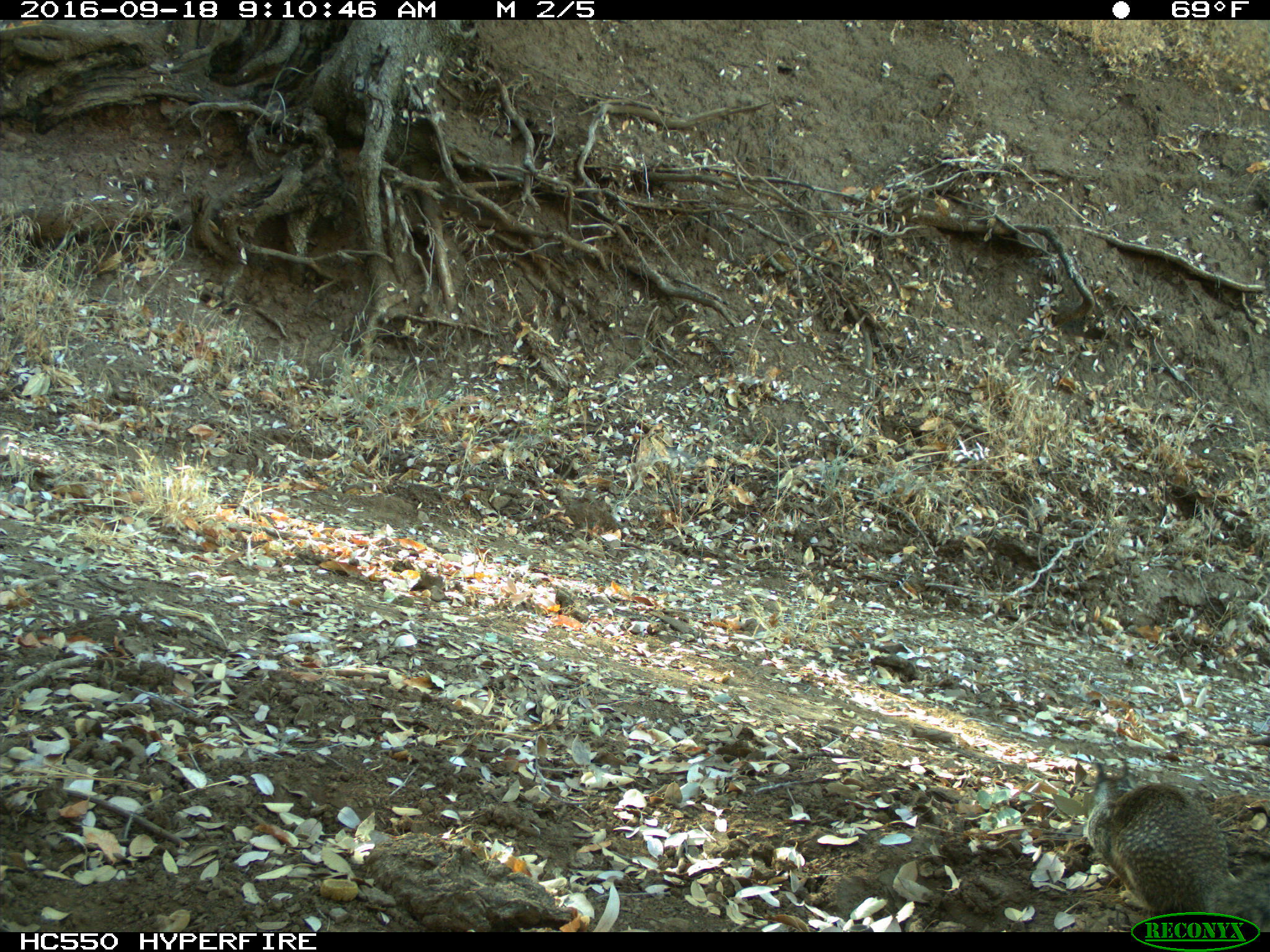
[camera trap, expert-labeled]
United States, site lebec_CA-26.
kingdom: Animalia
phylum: Chordata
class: Mammalia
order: Rodentia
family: Sciuridae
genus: Otospermophilus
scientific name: Otospermophilus beecheyi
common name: california ground squirrel